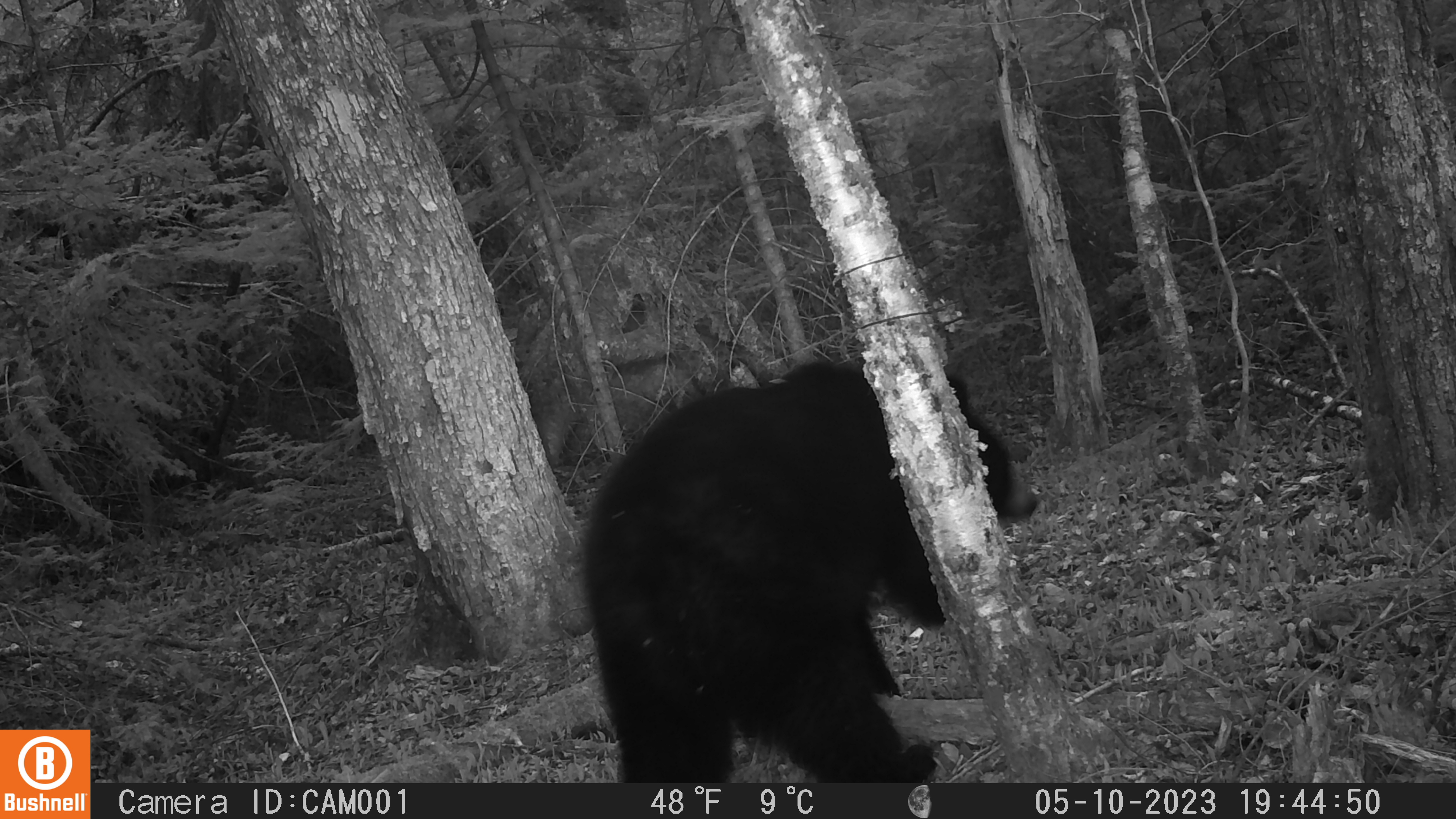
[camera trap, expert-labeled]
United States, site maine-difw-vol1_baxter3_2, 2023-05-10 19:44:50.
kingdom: Animalia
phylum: Chordata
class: Mammalia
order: Carnivora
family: Ursidae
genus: Ursus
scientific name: Ursus americanus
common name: black bear